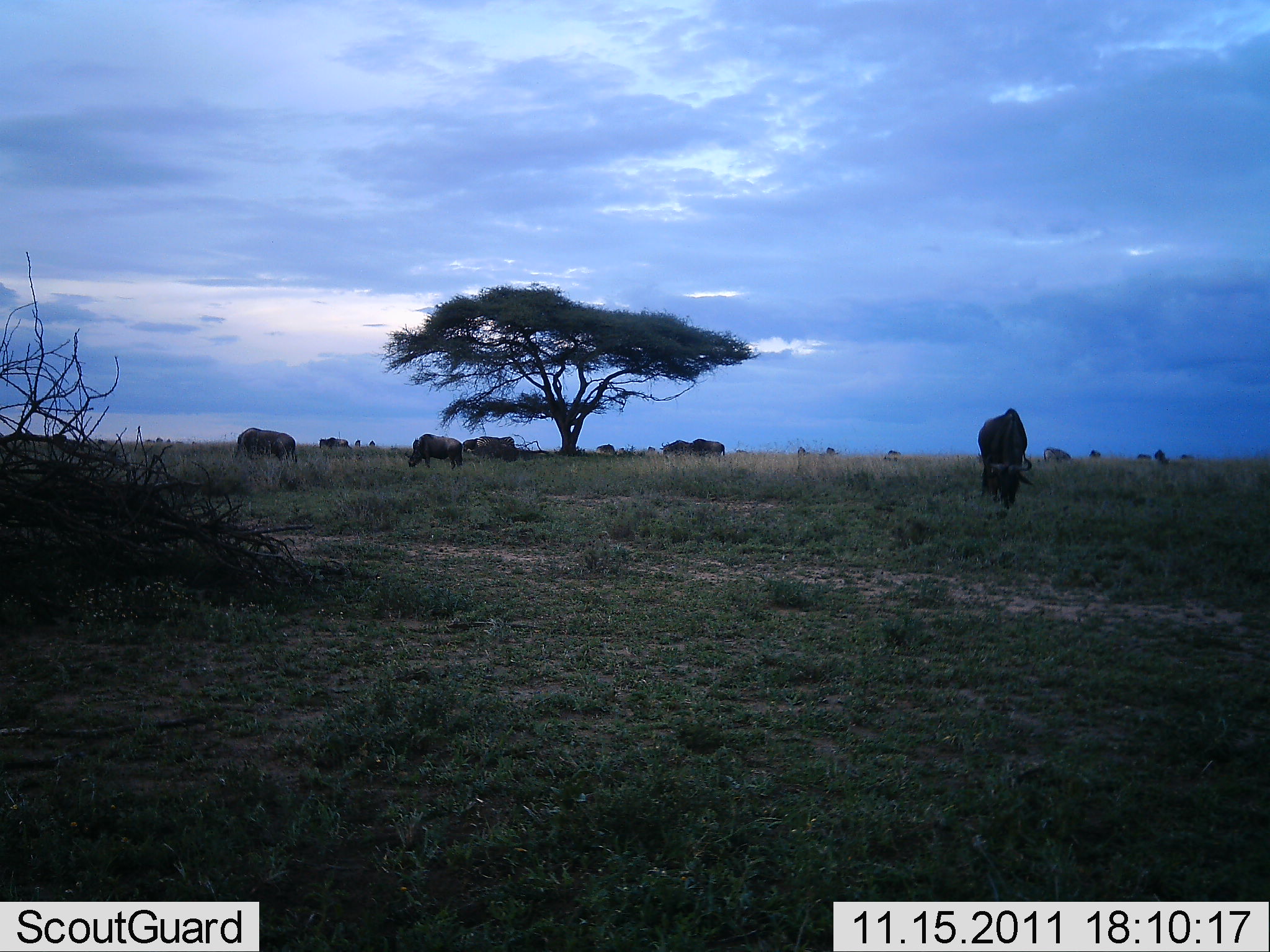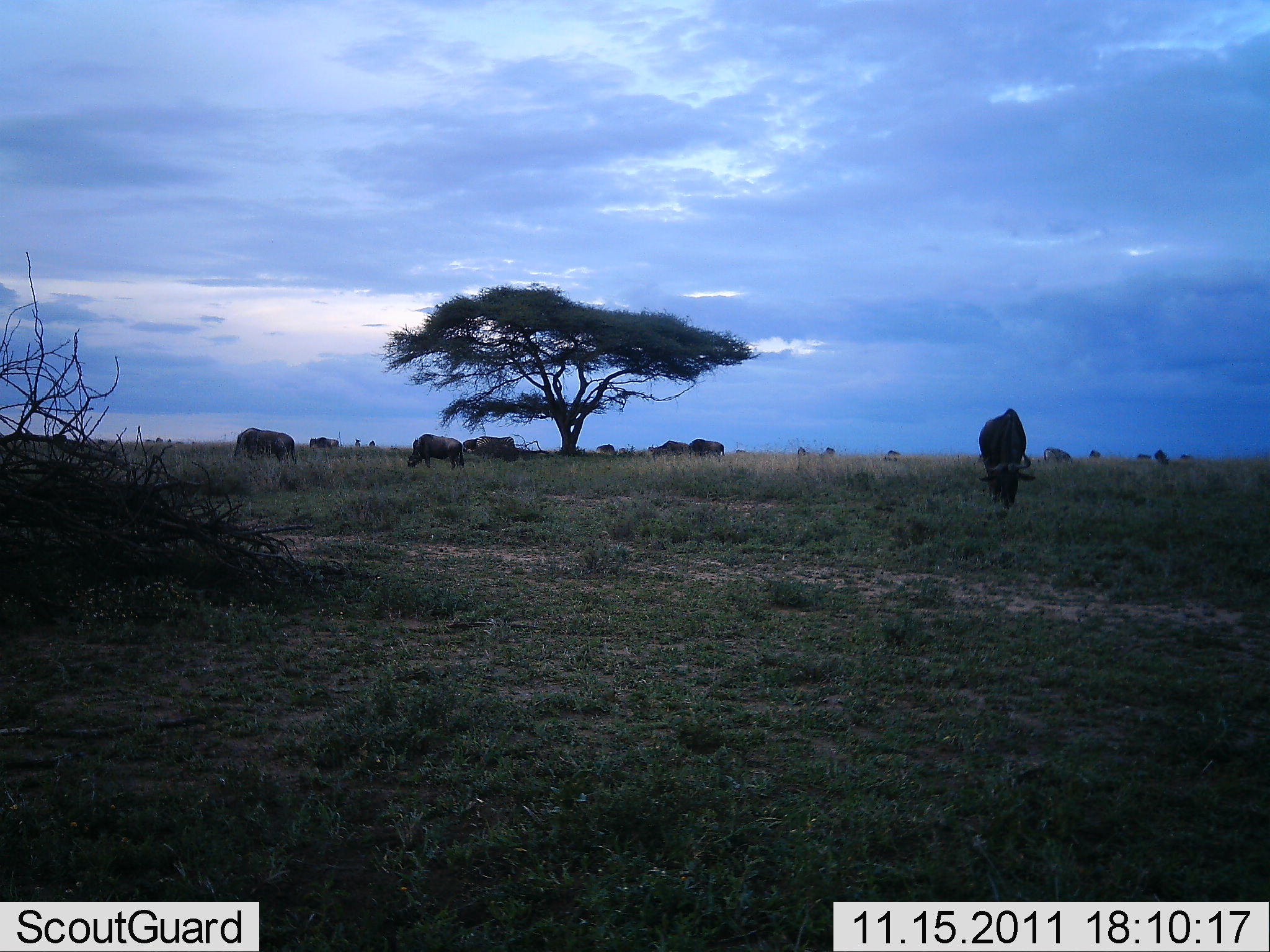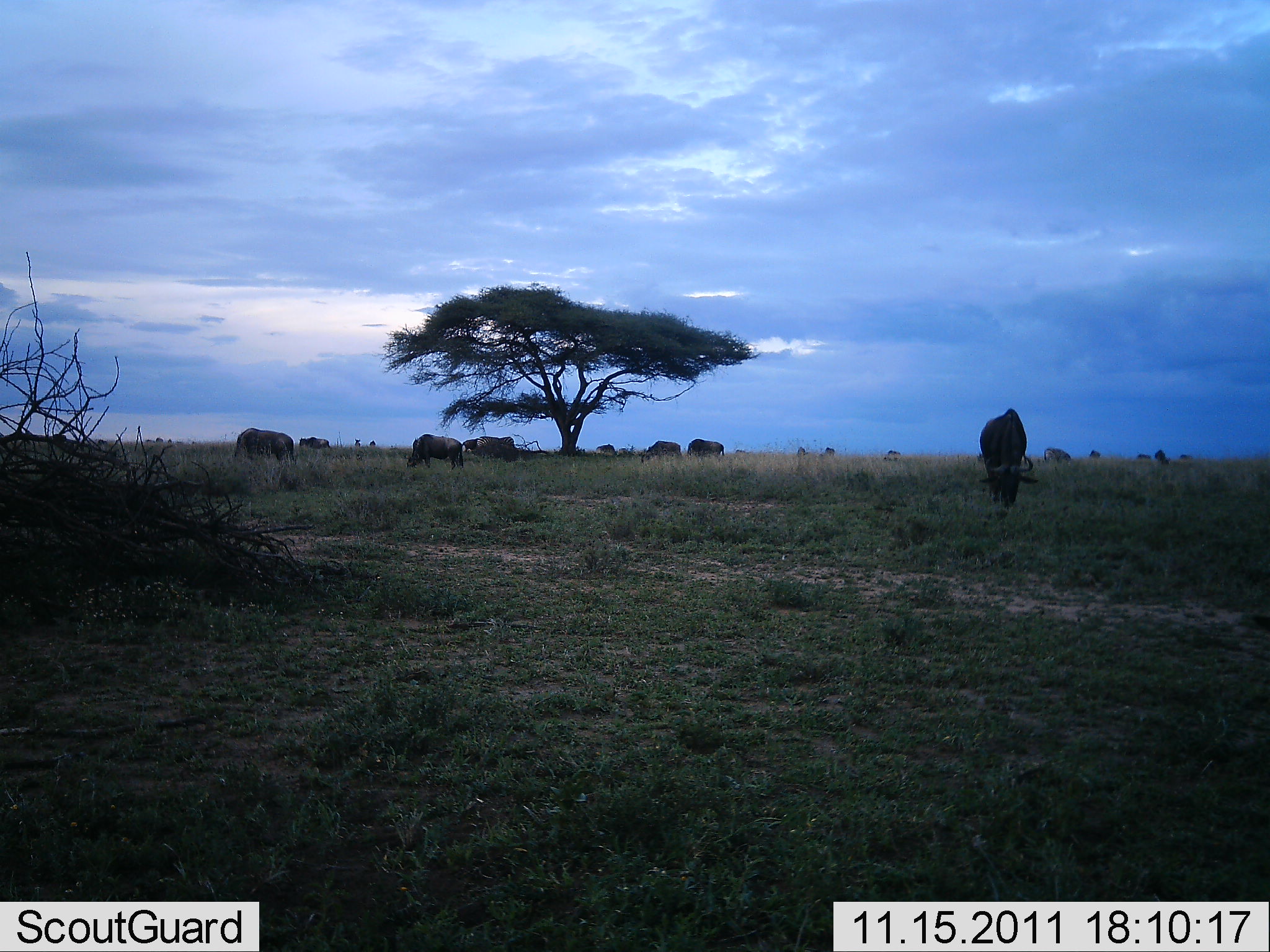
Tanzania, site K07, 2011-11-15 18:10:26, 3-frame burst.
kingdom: Animalia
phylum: Chordata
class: Mammalia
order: Artiodactyla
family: Bovidae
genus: Connochaetes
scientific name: Connochaetes taurinus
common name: blue wildebeest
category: wildebeest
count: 11-50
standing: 50%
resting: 0%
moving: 25%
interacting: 0%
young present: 0%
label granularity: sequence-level